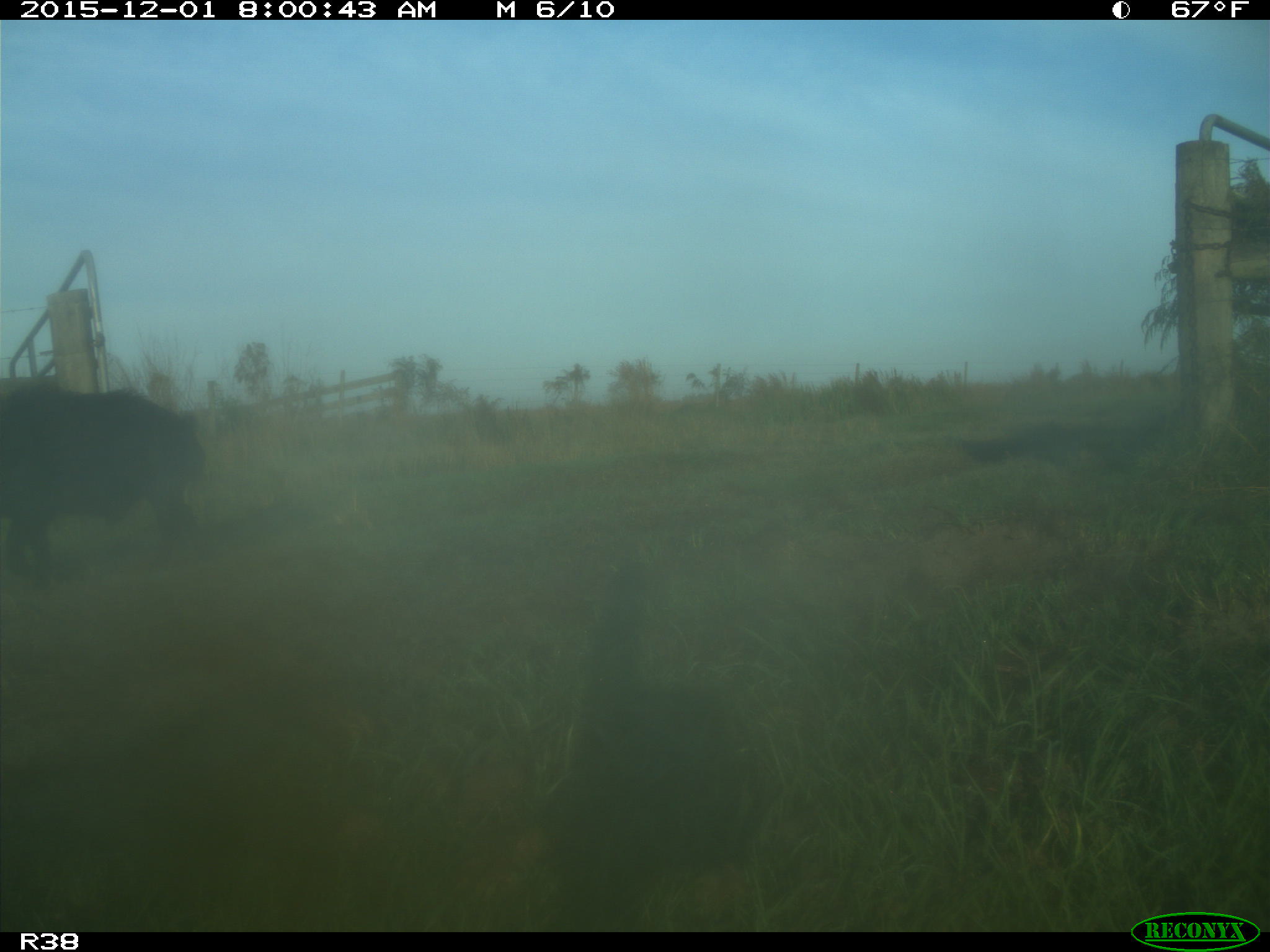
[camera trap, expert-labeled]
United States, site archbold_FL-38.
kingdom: Animalia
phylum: Chordata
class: Mammalia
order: Artiodactyla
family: Suidae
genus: Sus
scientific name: Sus scrofa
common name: wild boar